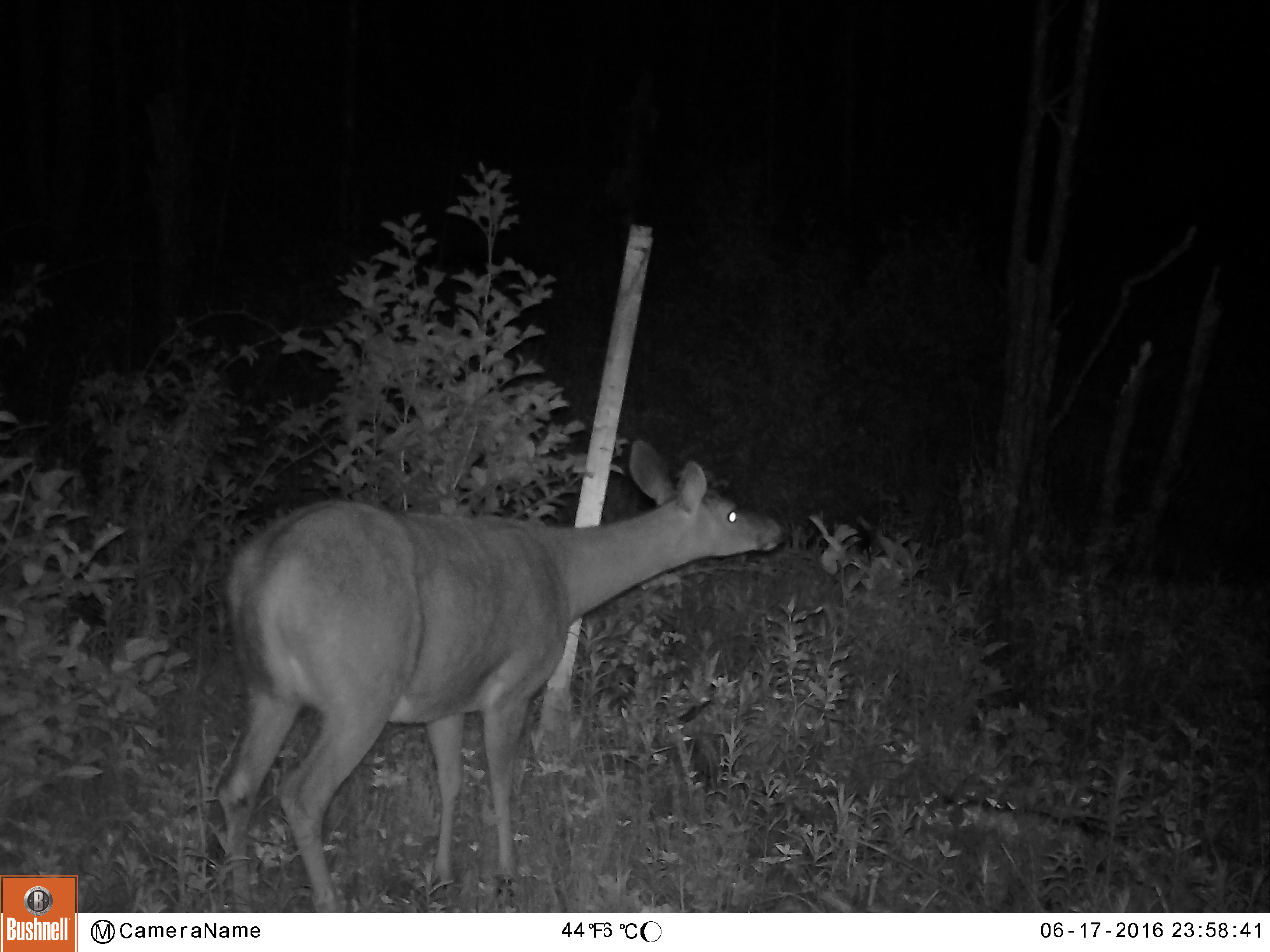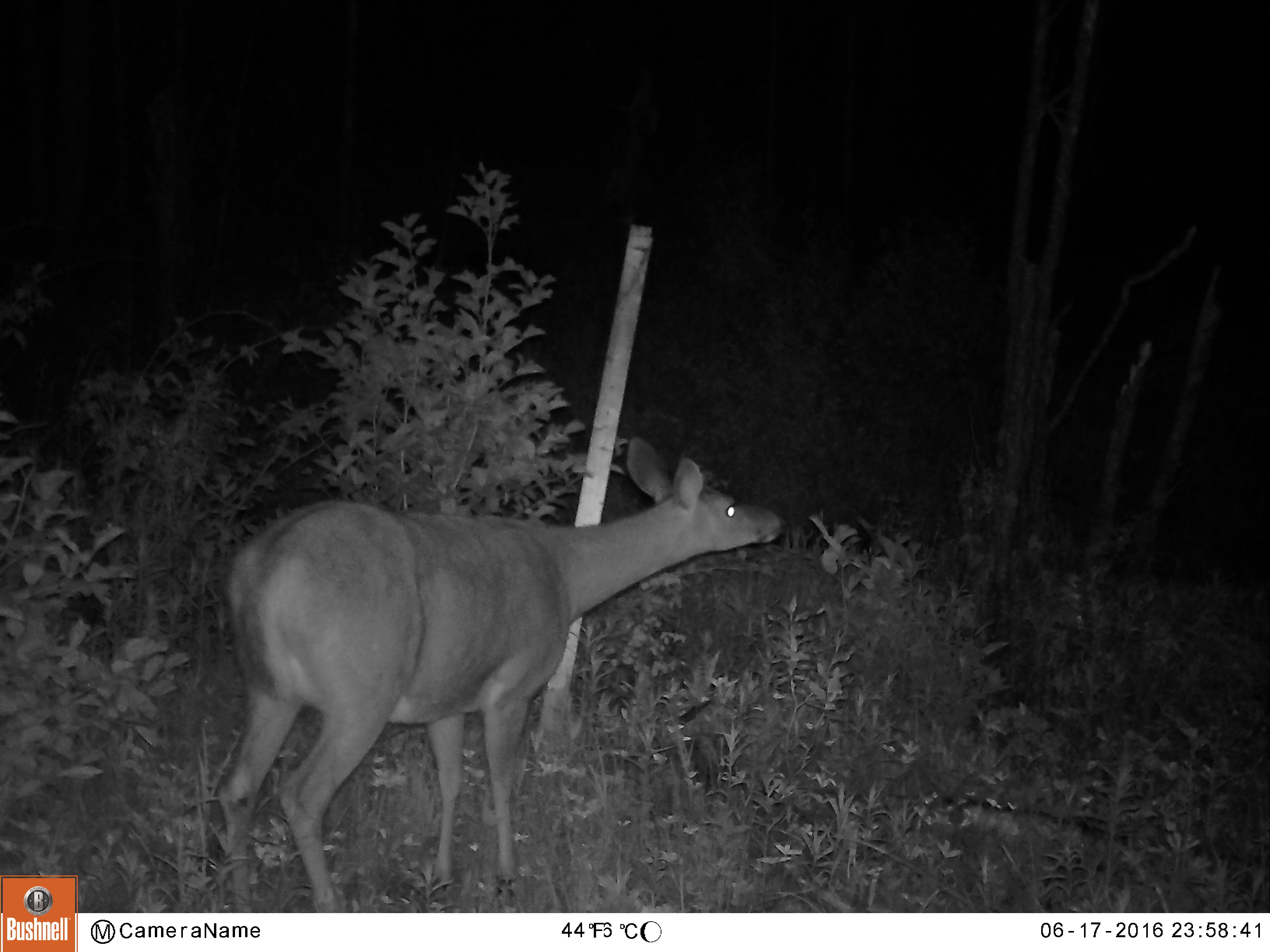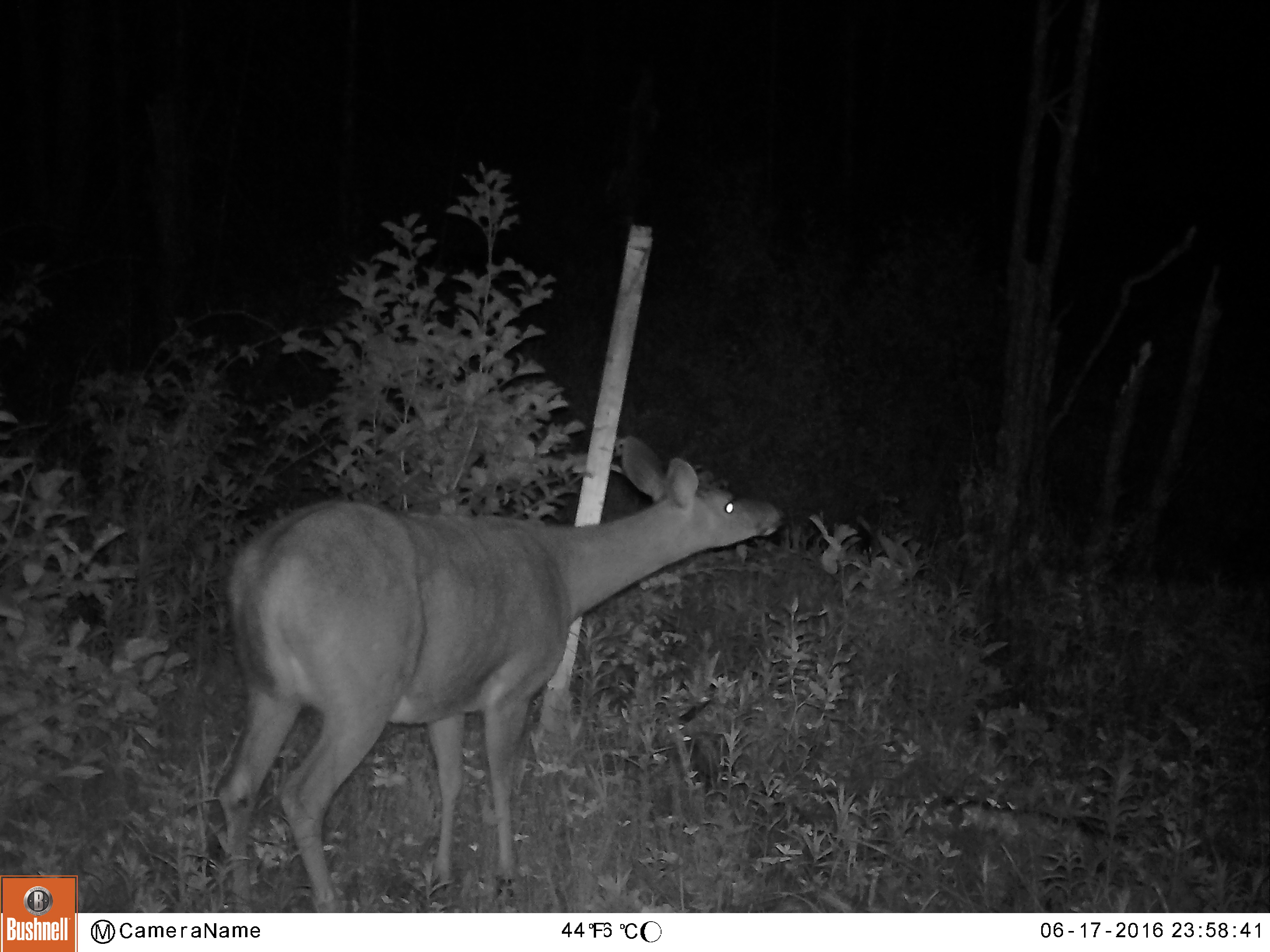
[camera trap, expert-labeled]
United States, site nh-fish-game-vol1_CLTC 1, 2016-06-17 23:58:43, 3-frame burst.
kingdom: Animalia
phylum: Chordata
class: Mammalia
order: Artiodactyla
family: Cervidae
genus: Odocoileus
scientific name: Odocoileus virginianus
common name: white-tailed deer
White-tailed deer (Odocoileus virginianus).